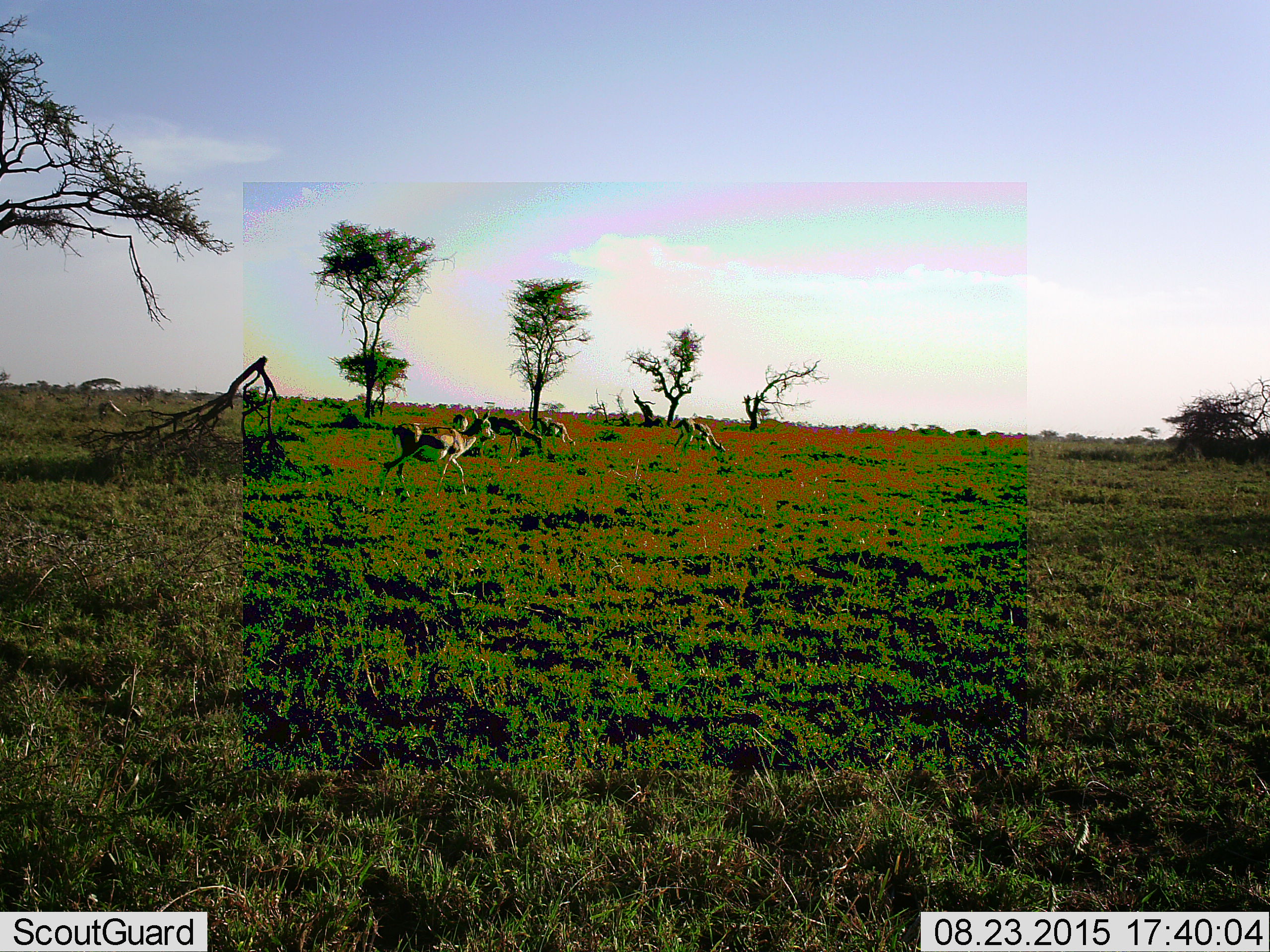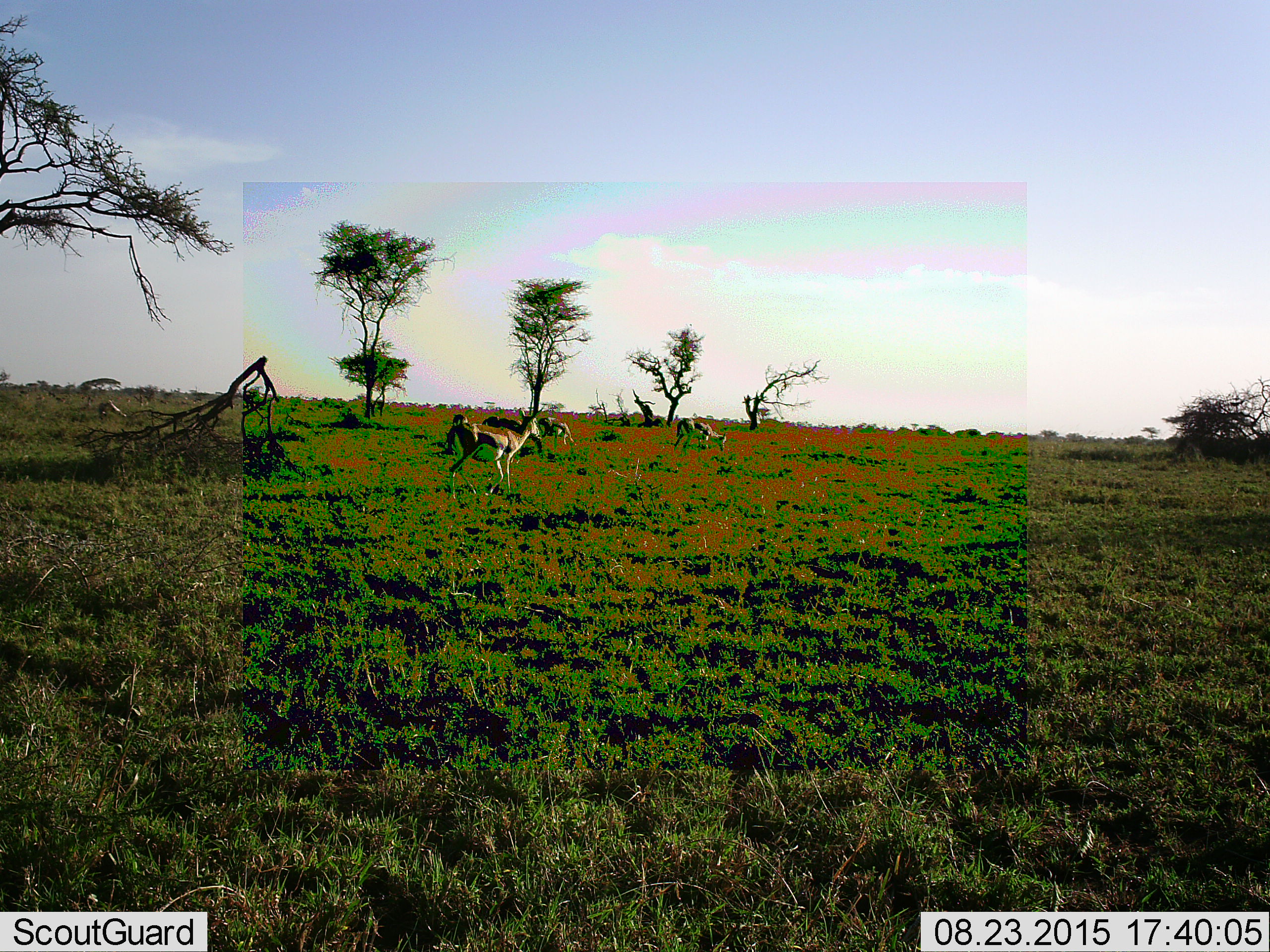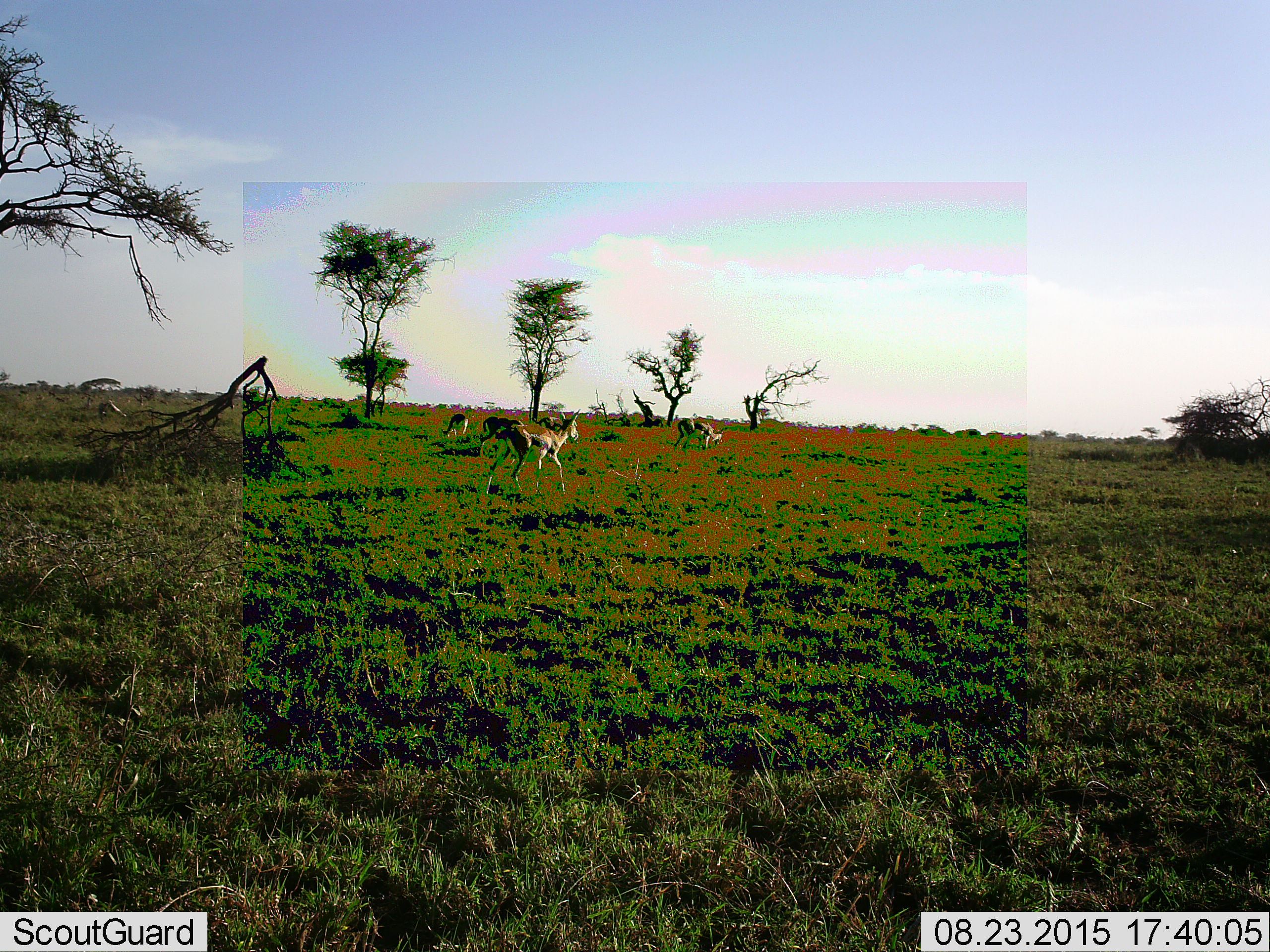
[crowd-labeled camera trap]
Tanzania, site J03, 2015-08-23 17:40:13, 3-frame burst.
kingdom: Animalia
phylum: Chordata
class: Mammalia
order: Artiodactyla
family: Bovidae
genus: Eudorcas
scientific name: Eudorcas thomsonii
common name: thomson's gazelle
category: gazellethomsons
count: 5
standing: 44%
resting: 0%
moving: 78%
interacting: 11%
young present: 0%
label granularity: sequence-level